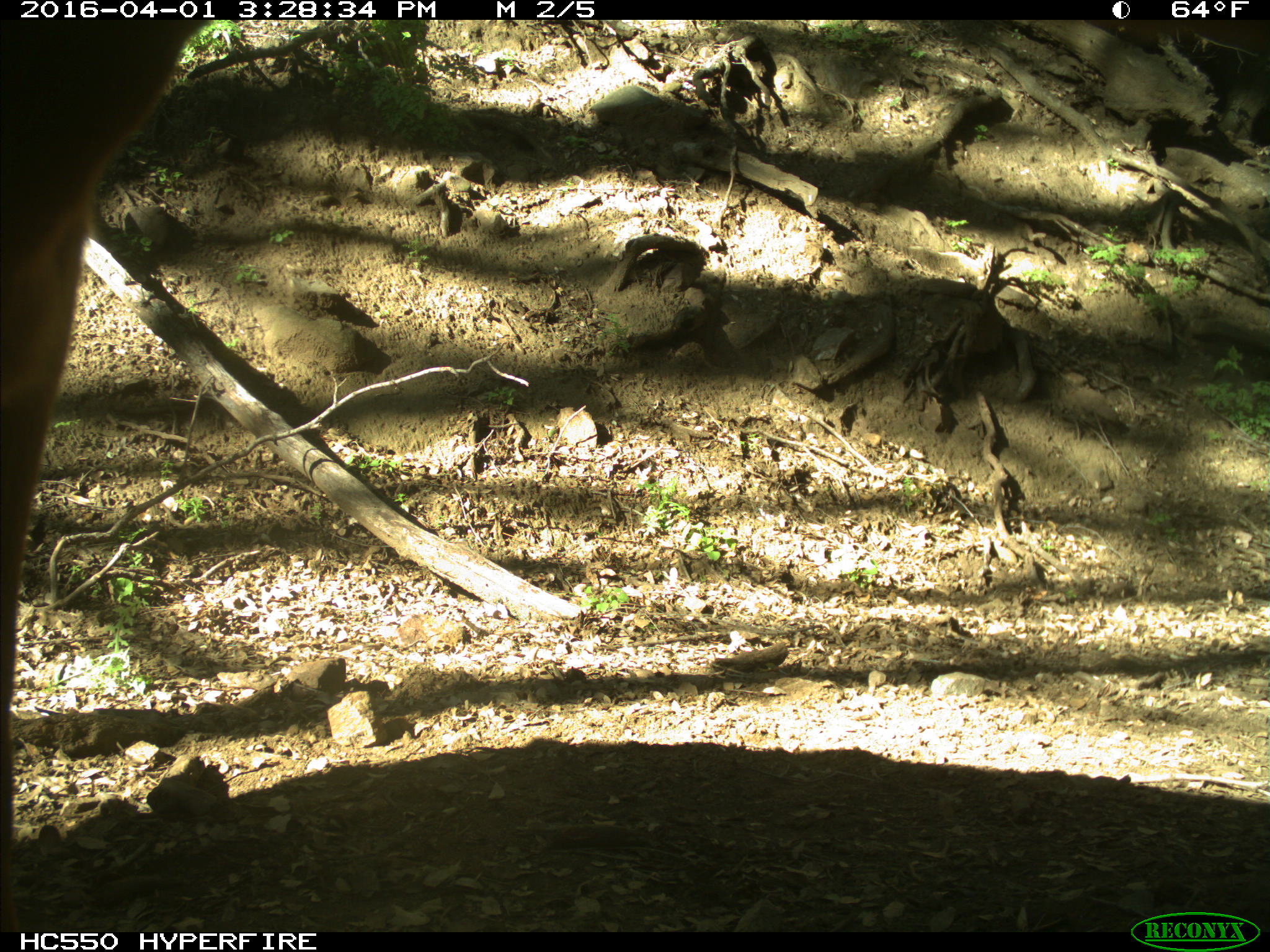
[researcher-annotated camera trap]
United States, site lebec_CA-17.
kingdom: Animalia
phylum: Chordata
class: Mammalia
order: Artiodactyla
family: Bovidae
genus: Bos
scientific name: Bos taurus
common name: domestic cow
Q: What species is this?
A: Bos taurus (domestic cow).